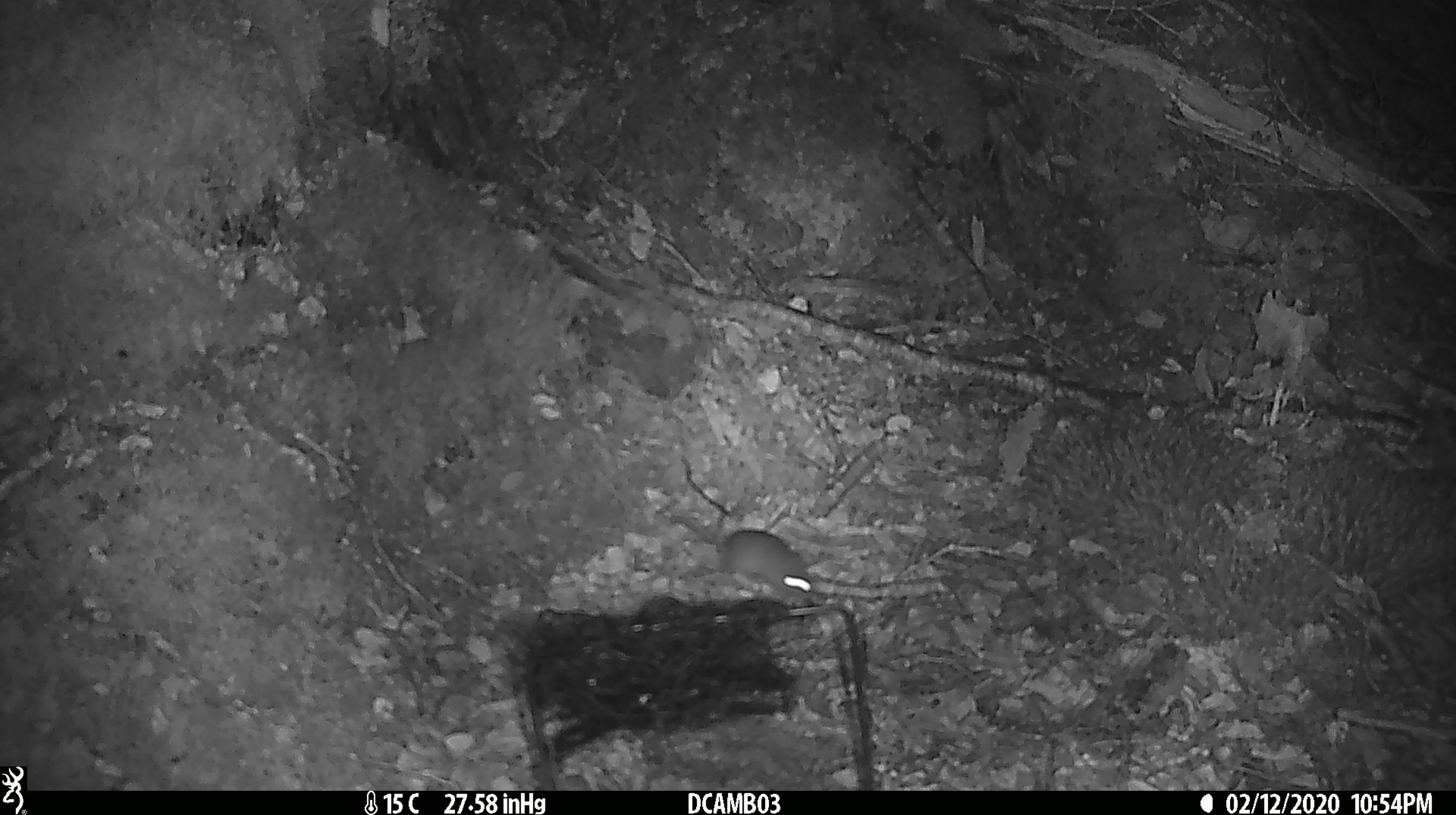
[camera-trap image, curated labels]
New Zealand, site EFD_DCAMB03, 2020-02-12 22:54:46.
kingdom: Animalia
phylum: Chordata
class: Mammalia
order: Rodentia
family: Muridae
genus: Mus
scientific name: Mus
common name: mouse